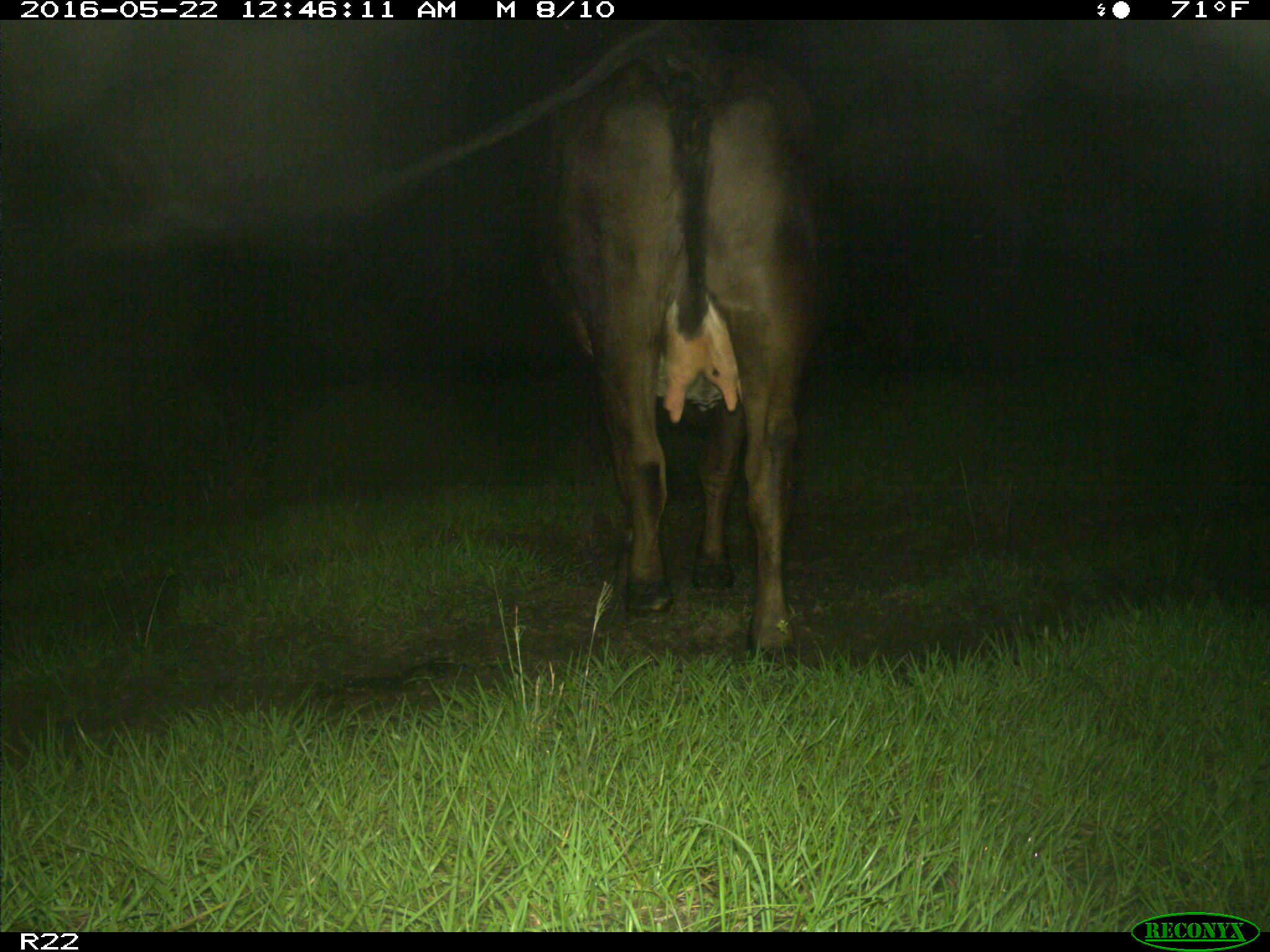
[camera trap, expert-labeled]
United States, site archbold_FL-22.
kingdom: Animalia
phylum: Chordata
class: Mammalia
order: Artiodactyla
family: Bovidae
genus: Bos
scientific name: Bos taurus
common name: domestic cow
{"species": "Bos taurus (domestic cow)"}